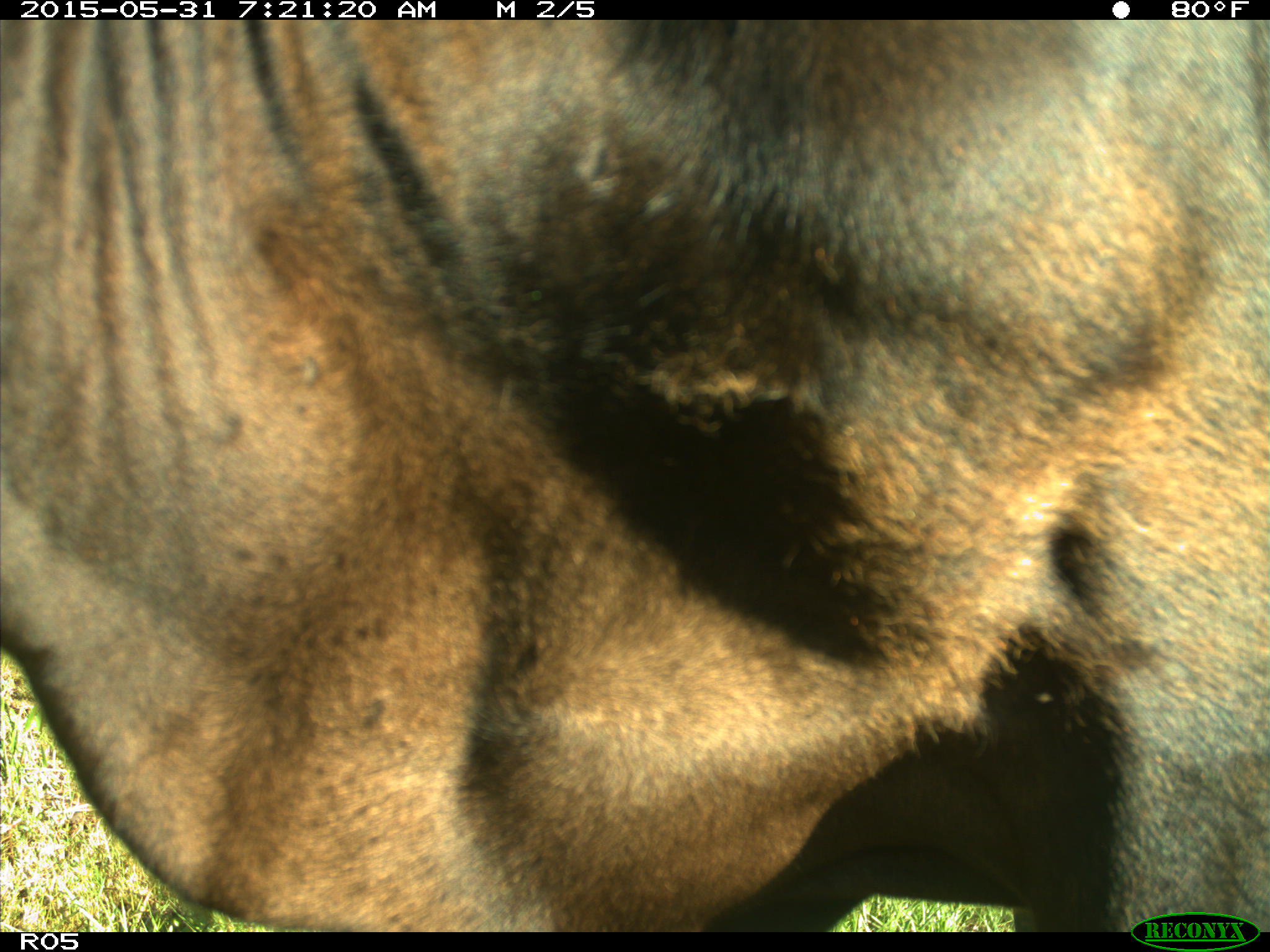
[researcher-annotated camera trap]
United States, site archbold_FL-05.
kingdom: Animalia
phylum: Chordata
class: Mammalia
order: Artiodactyla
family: Bovidae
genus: Bos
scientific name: Bos taurus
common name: domestic cow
Bos taurus (domestic cow).